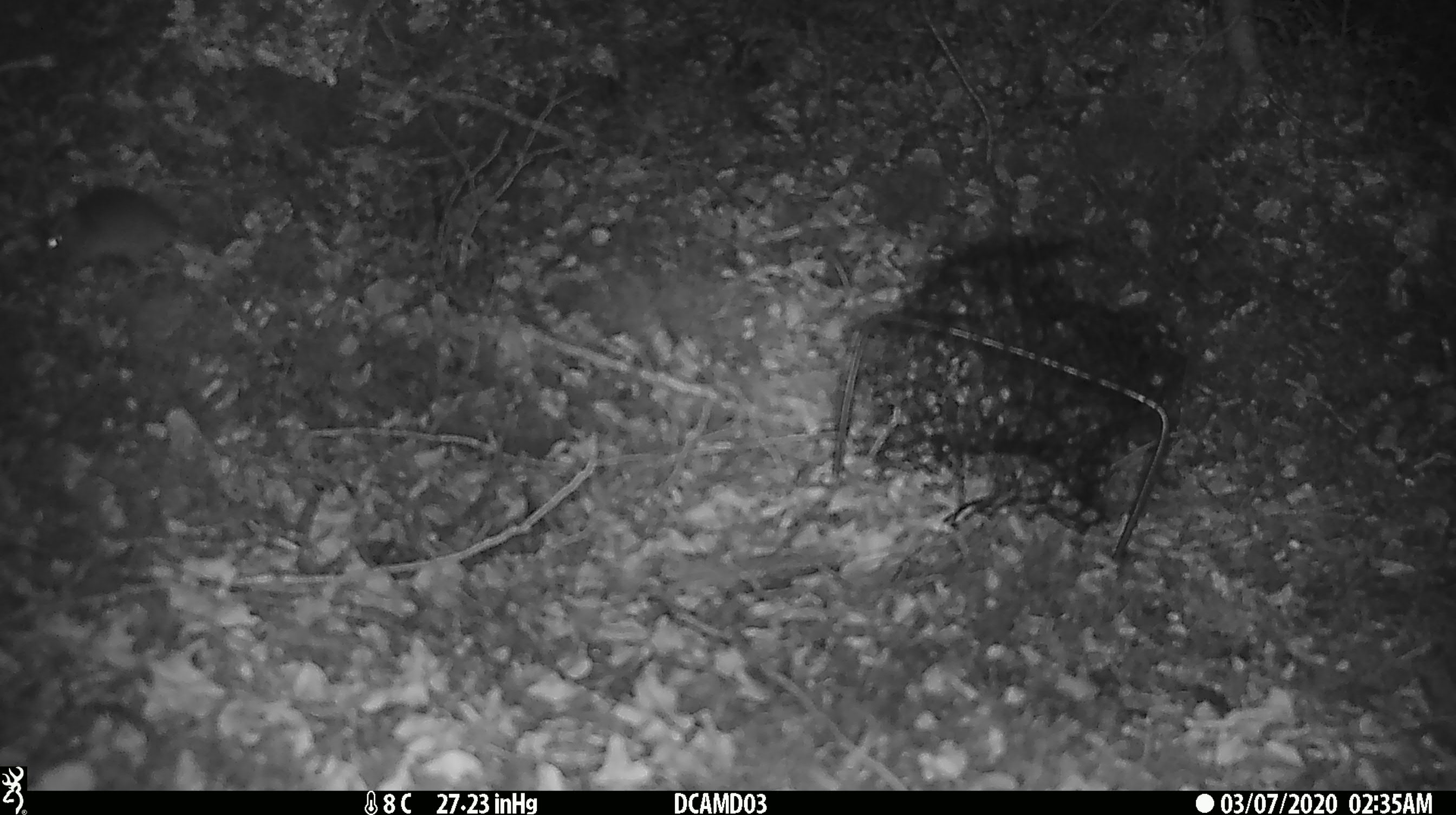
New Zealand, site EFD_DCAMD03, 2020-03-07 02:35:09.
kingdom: Animalia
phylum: Chordata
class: Mammalia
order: Rodentia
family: Muridae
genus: Mus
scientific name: Mus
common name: mouse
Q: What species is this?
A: Mouse (Mus).